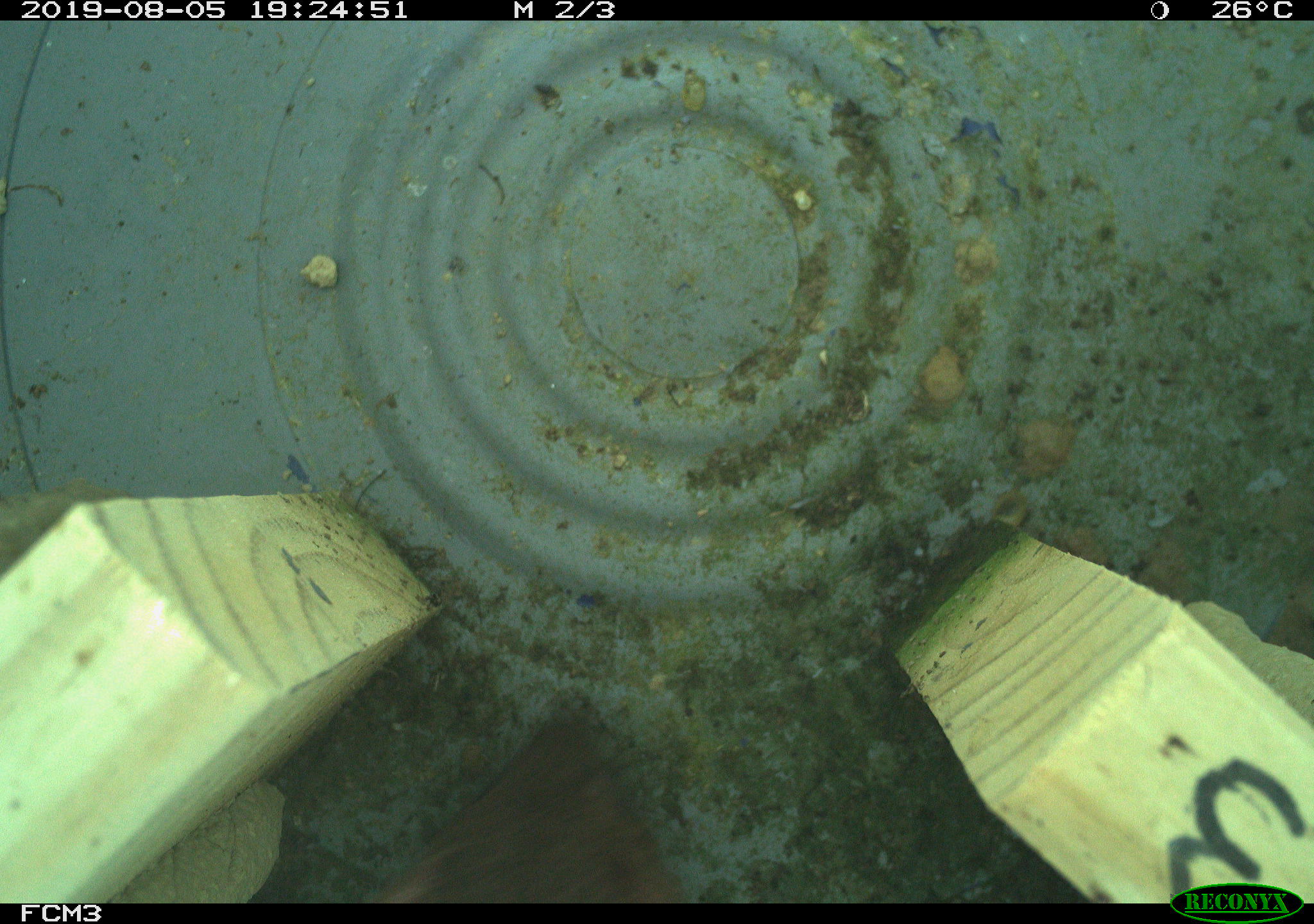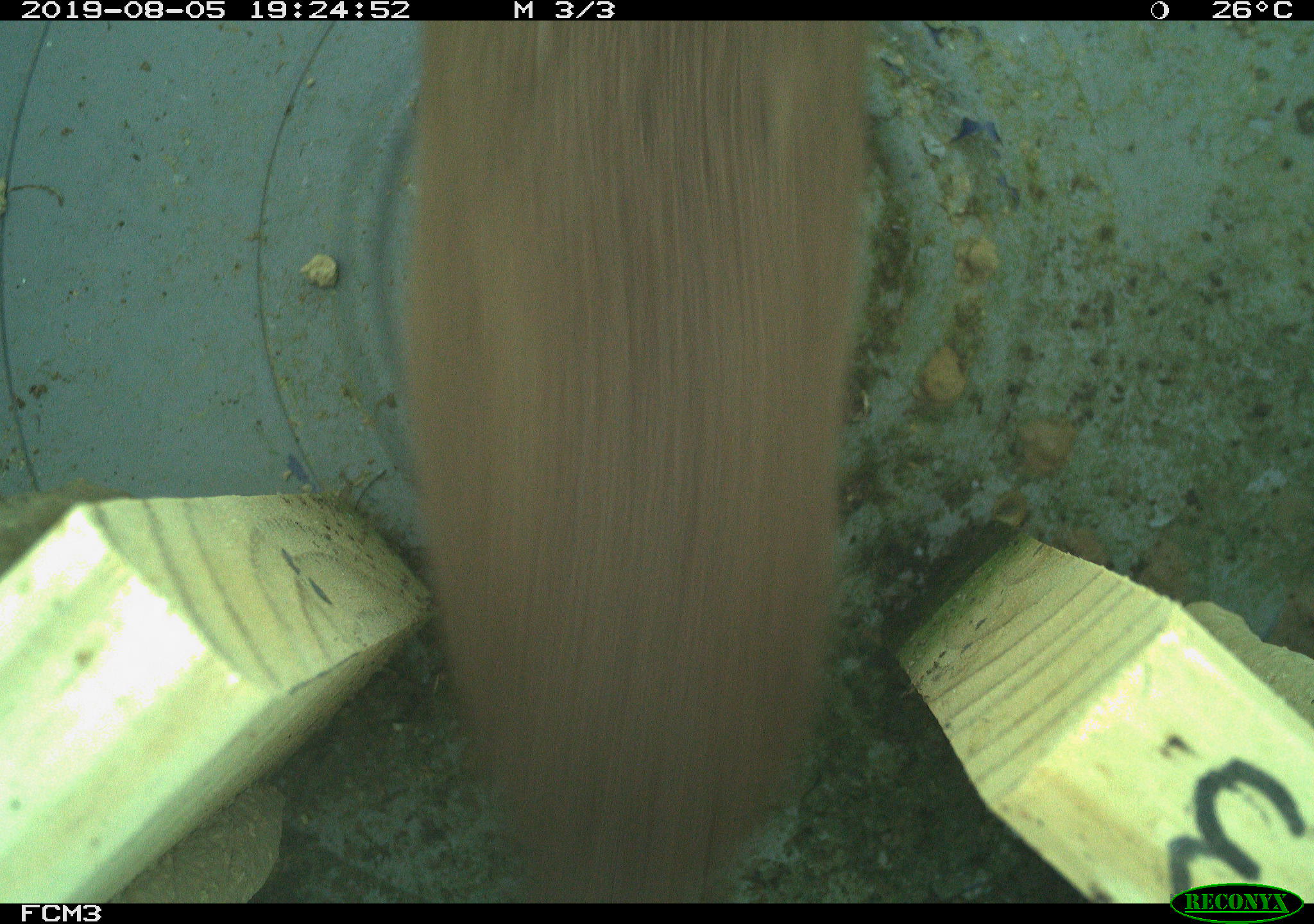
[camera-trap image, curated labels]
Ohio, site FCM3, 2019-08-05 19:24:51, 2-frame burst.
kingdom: Animalia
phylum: Chordata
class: Mammalia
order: Carnivora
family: Mustelidae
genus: Neogale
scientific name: Neogale frenata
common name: long-tailed weasel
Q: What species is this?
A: Long-tailed weasel (Neogale frenata).